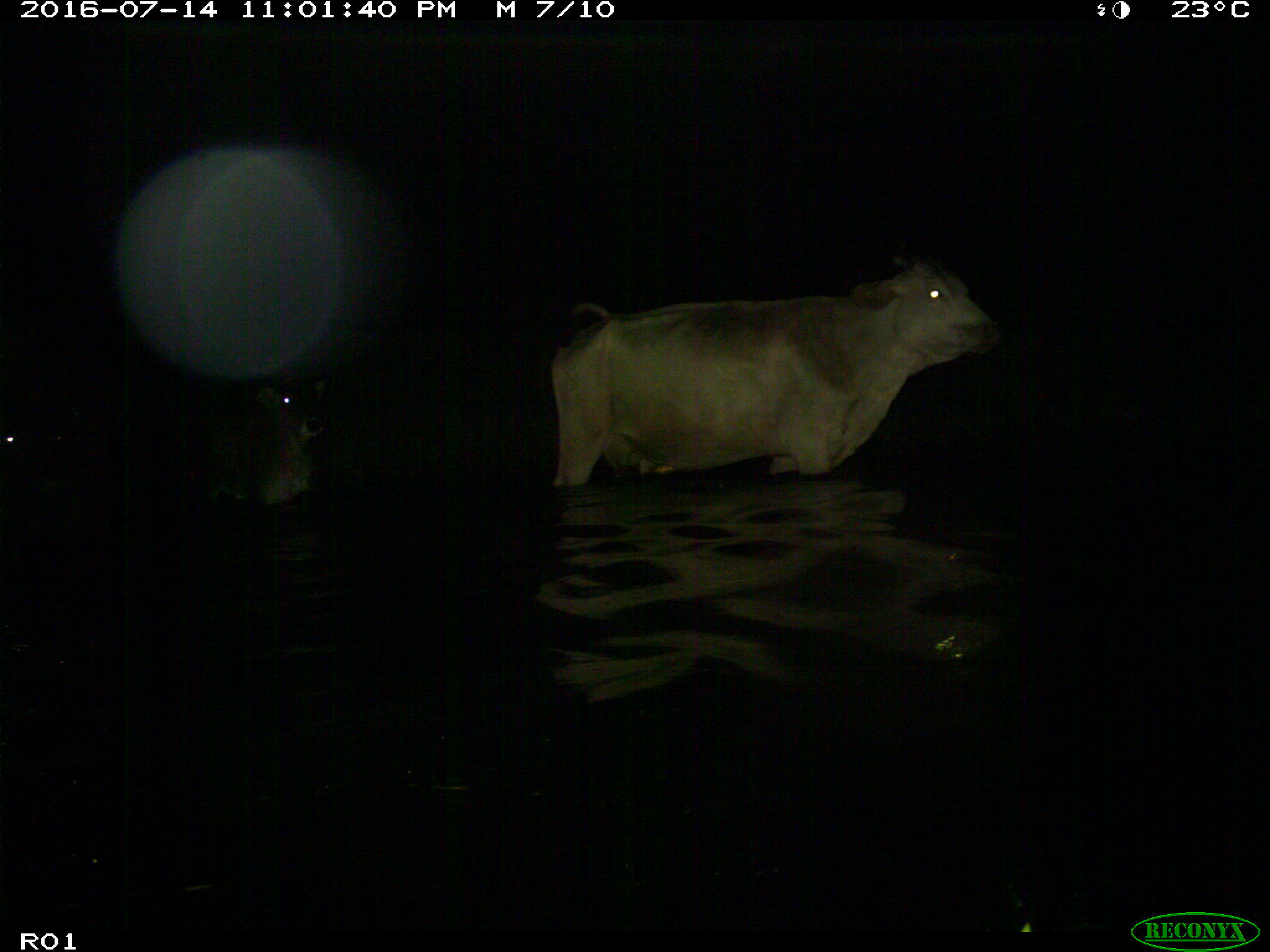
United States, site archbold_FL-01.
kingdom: Animalia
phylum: Chordata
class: Mammalia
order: Artiodactyla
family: Bovidae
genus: Bos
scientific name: Bos taurus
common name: domestic cow